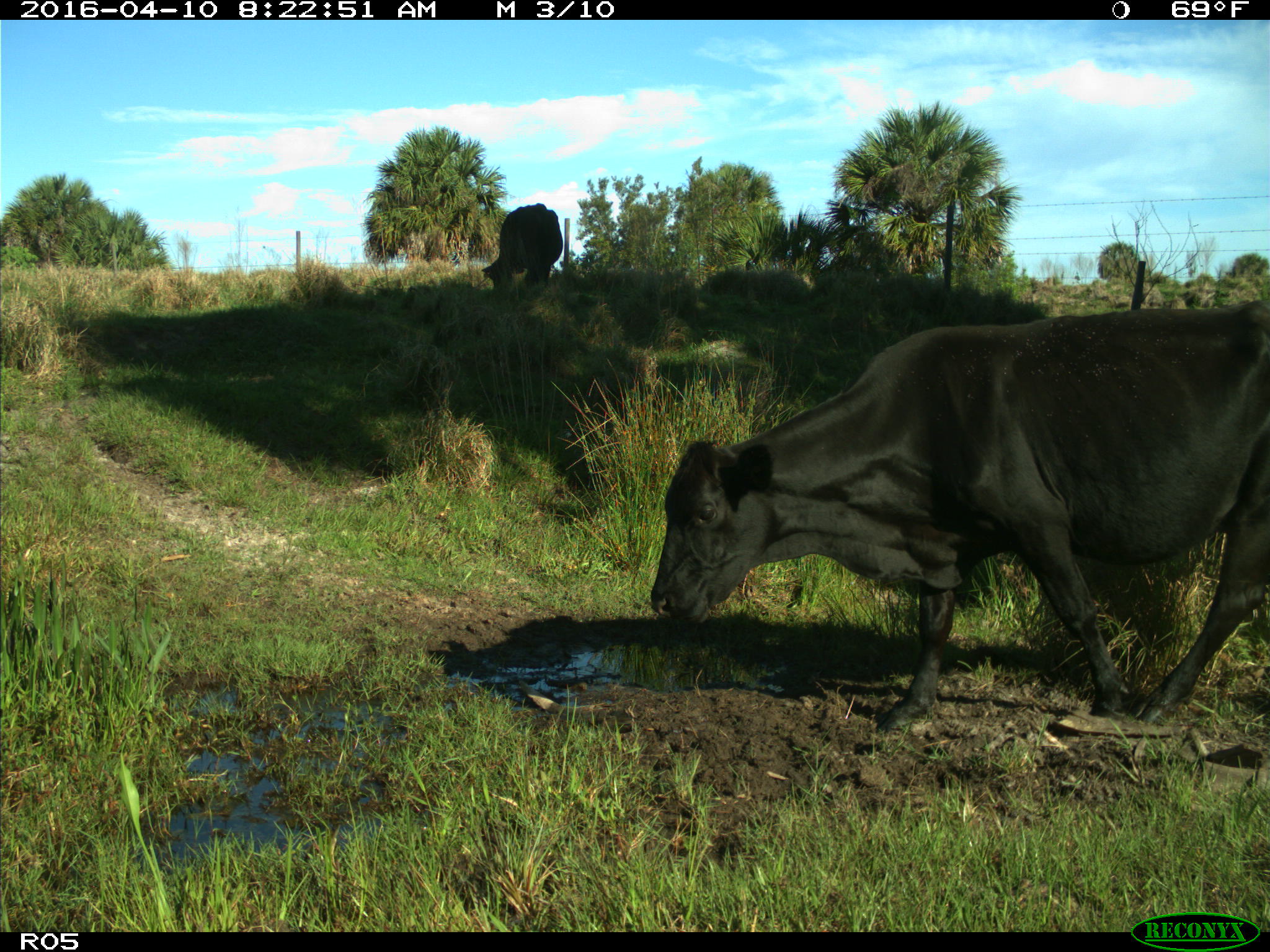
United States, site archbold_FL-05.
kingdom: Animalia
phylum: Chordata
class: Mammalia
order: Artiodactyla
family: Bovidae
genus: Bos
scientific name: Bos taurus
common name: domestic cow